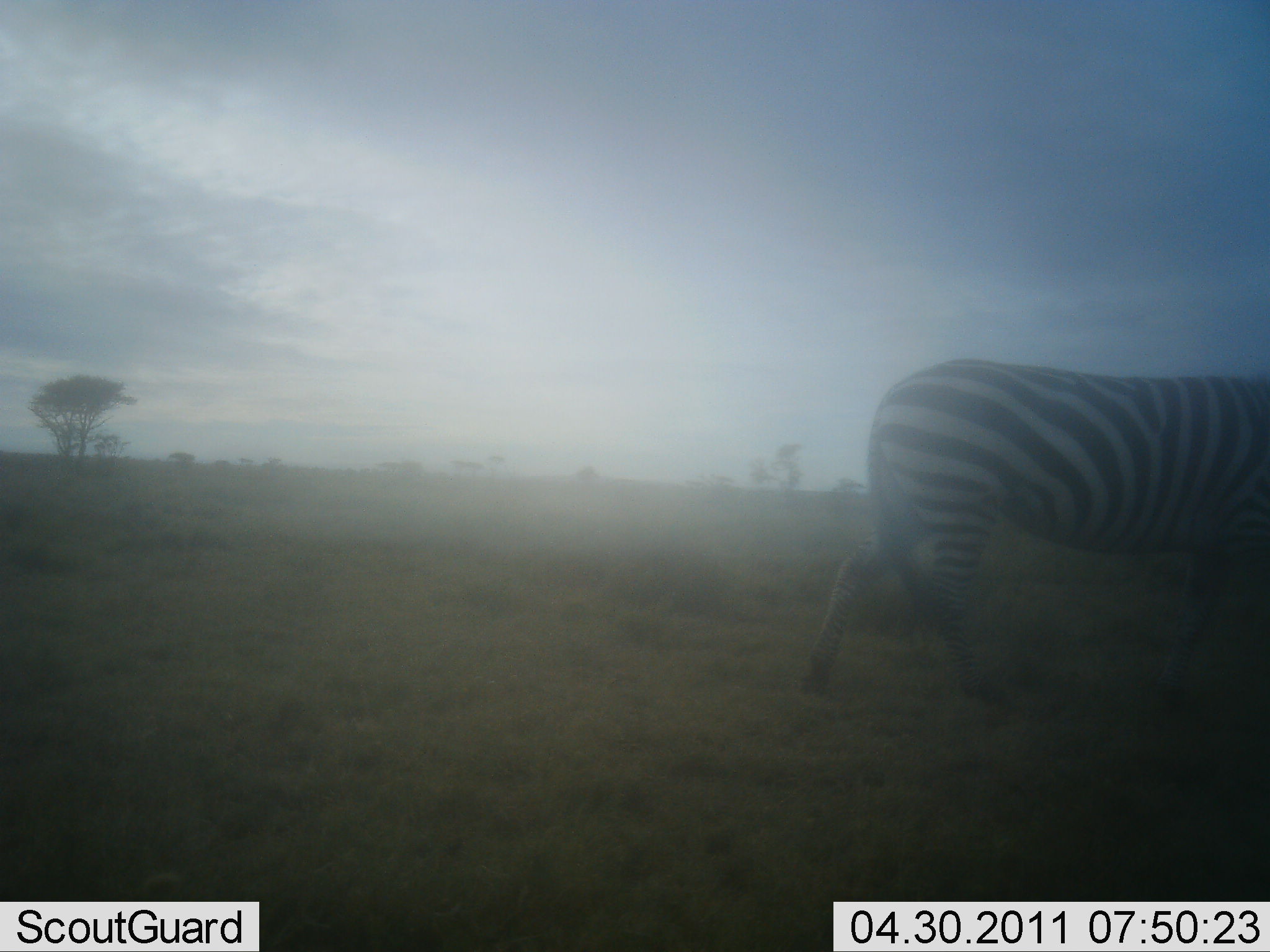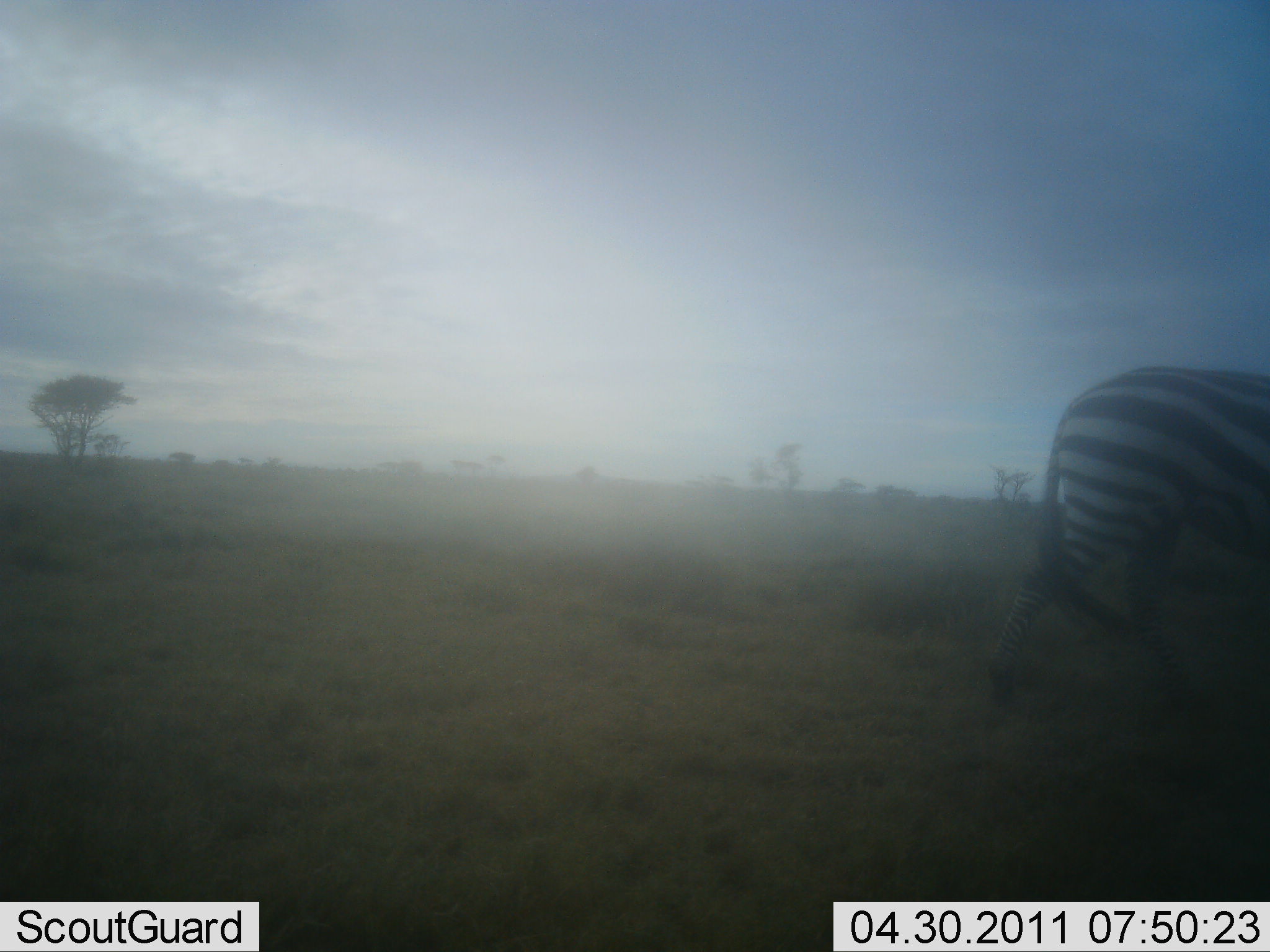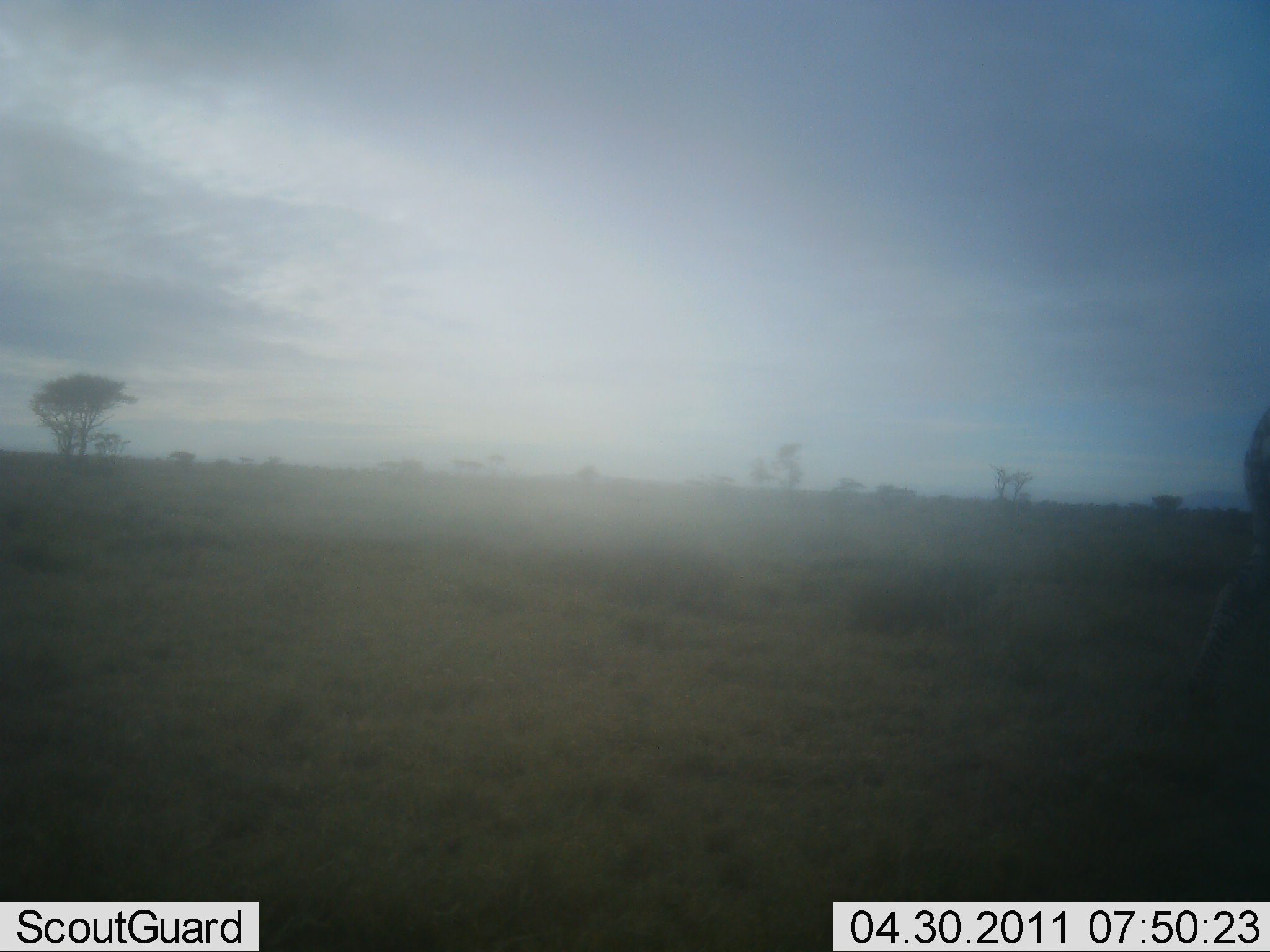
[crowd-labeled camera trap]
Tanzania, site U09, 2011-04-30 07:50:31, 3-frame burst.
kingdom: Animalia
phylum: Chordata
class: Mammalia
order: Perissodactyla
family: Equidae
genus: Equus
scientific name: Equus quagga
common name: plains zebra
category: zebra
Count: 1.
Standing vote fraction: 0%.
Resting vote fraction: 0%.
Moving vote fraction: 100%.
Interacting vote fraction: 0%.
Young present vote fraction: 0%.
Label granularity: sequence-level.